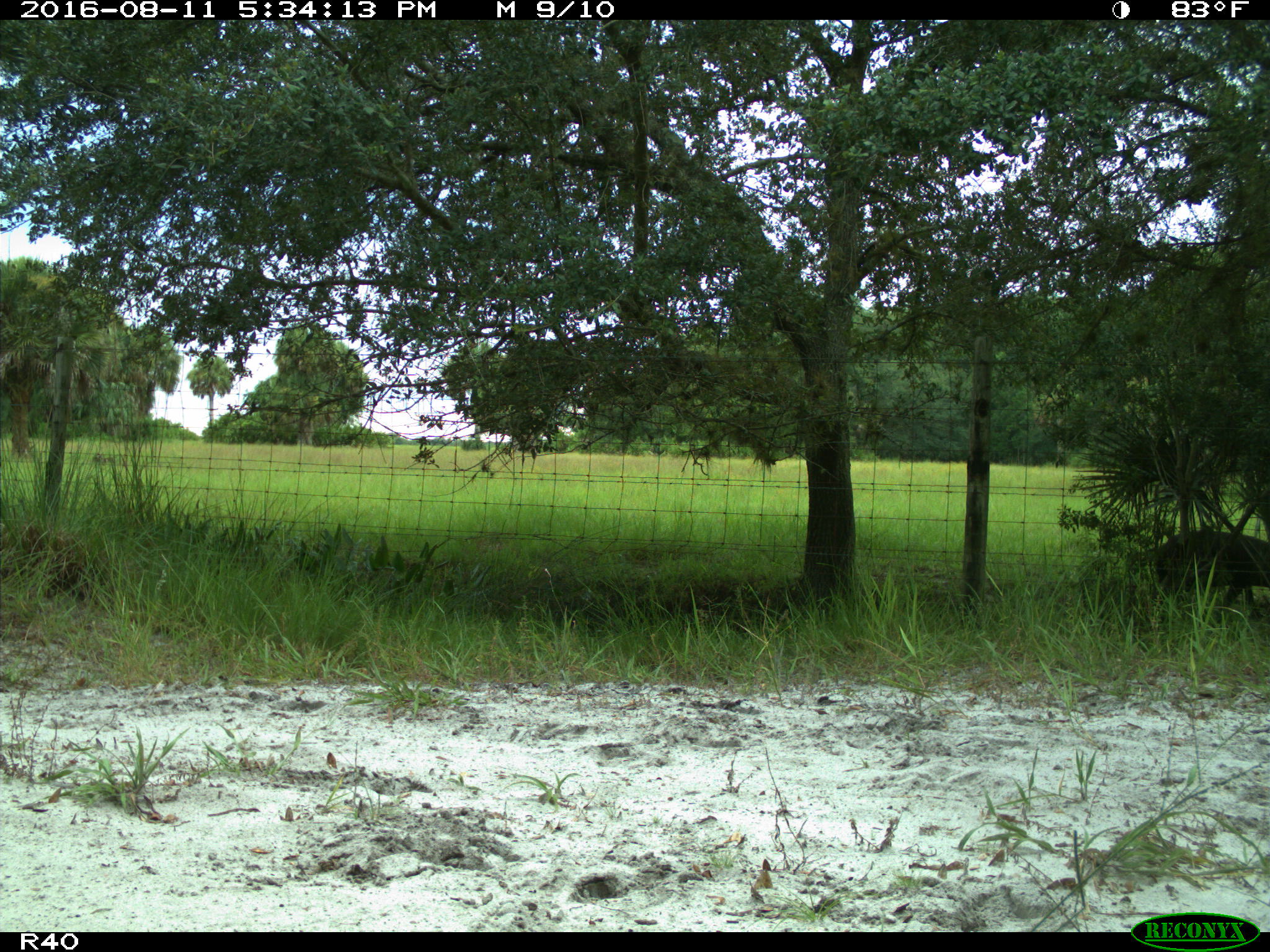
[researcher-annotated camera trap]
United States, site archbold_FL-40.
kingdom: Animalia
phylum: Chordata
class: Mammalia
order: Artiodactyla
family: Suidae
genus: Sus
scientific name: Sus scrofa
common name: wild boar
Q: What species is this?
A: Sus scrofa (wild boar).